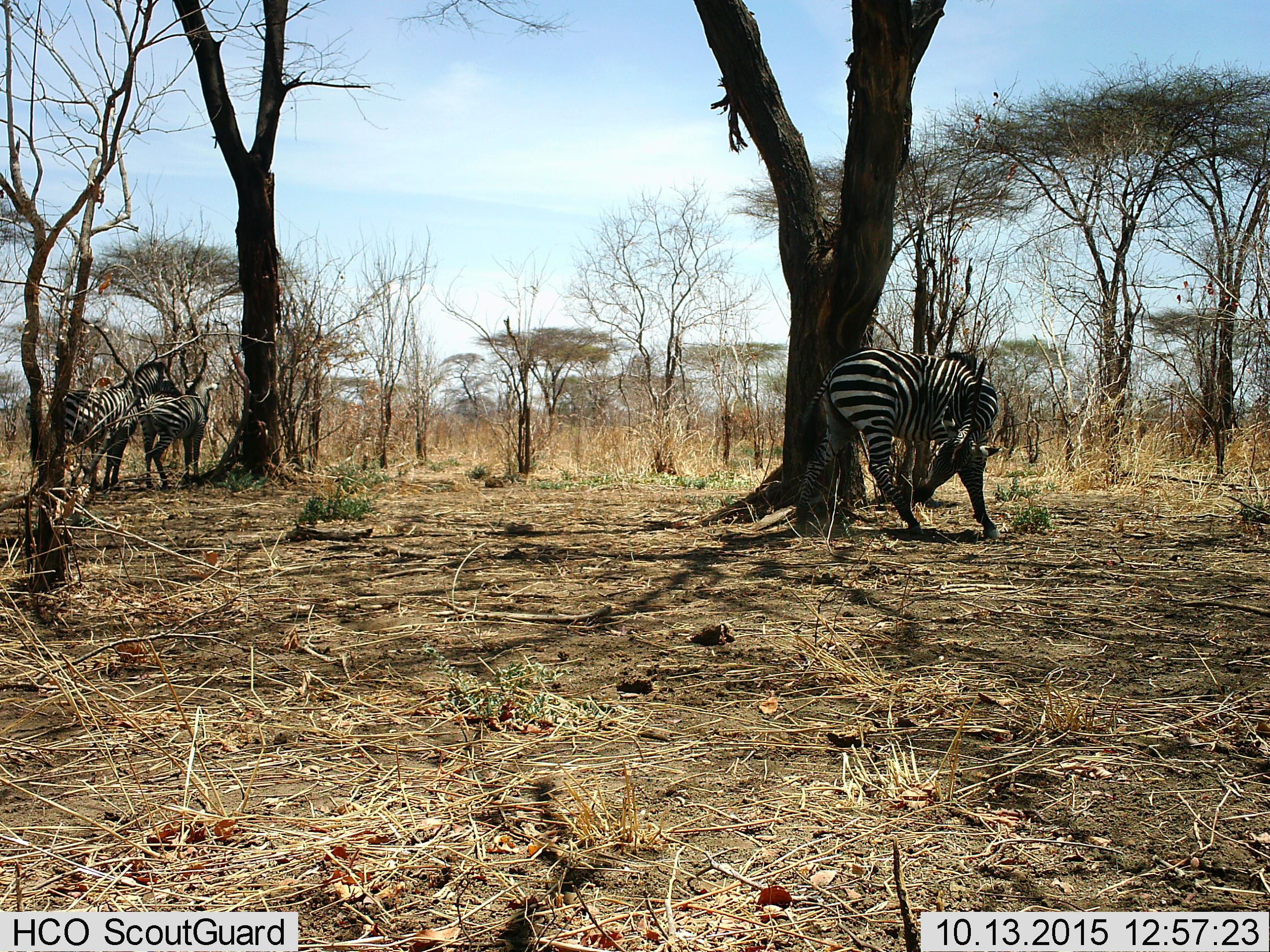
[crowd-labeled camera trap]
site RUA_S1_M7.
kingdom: Animalia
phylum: Chordata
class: Mammalia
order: Perissodactyla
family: Equidae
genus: Equus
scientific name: Equus quagga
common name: plains zebra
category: zebraplains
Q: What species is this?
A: Zebraplains (plains zebra) (Equus quagga).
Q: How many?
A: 3.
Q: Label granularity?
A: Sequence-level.